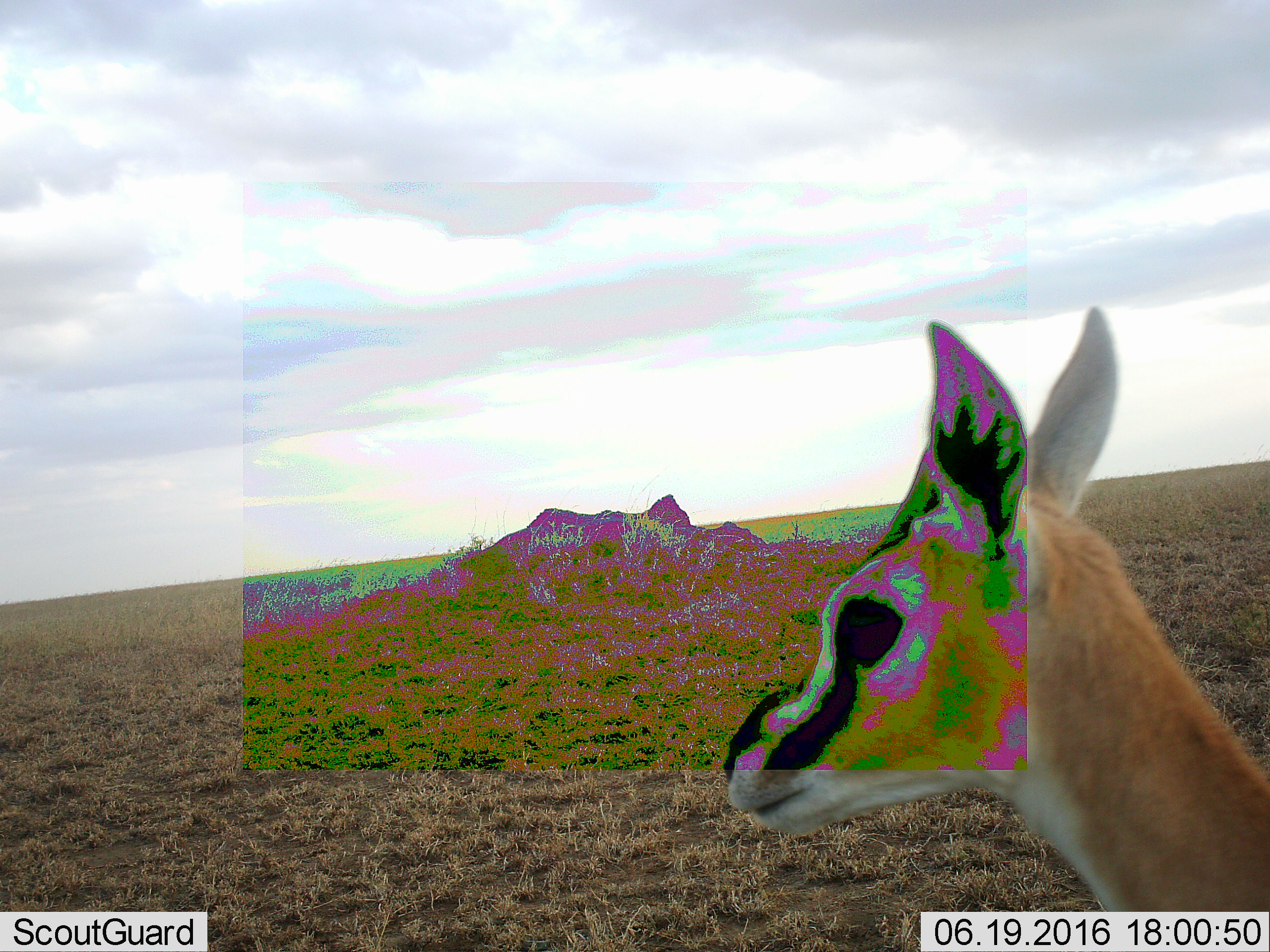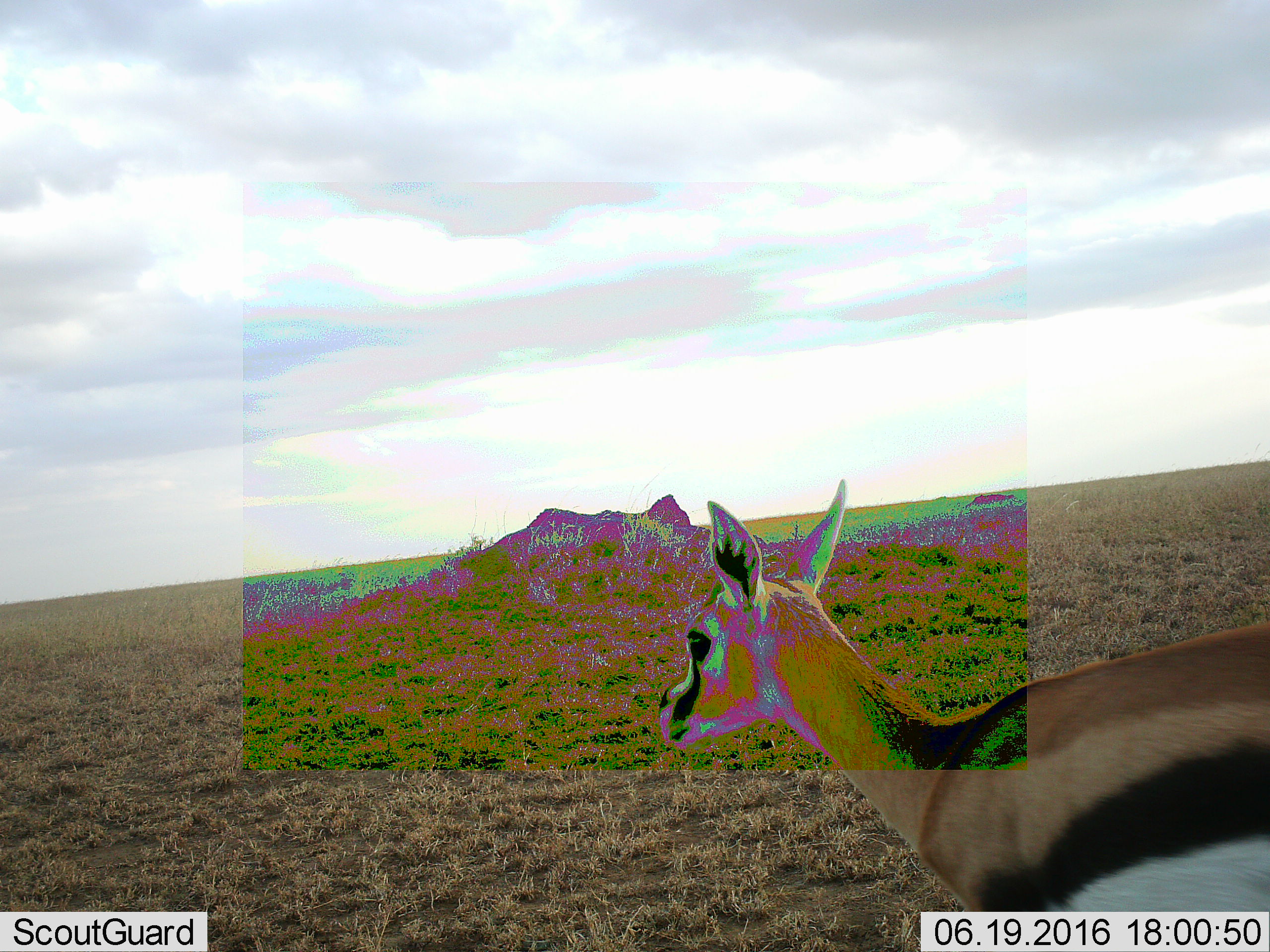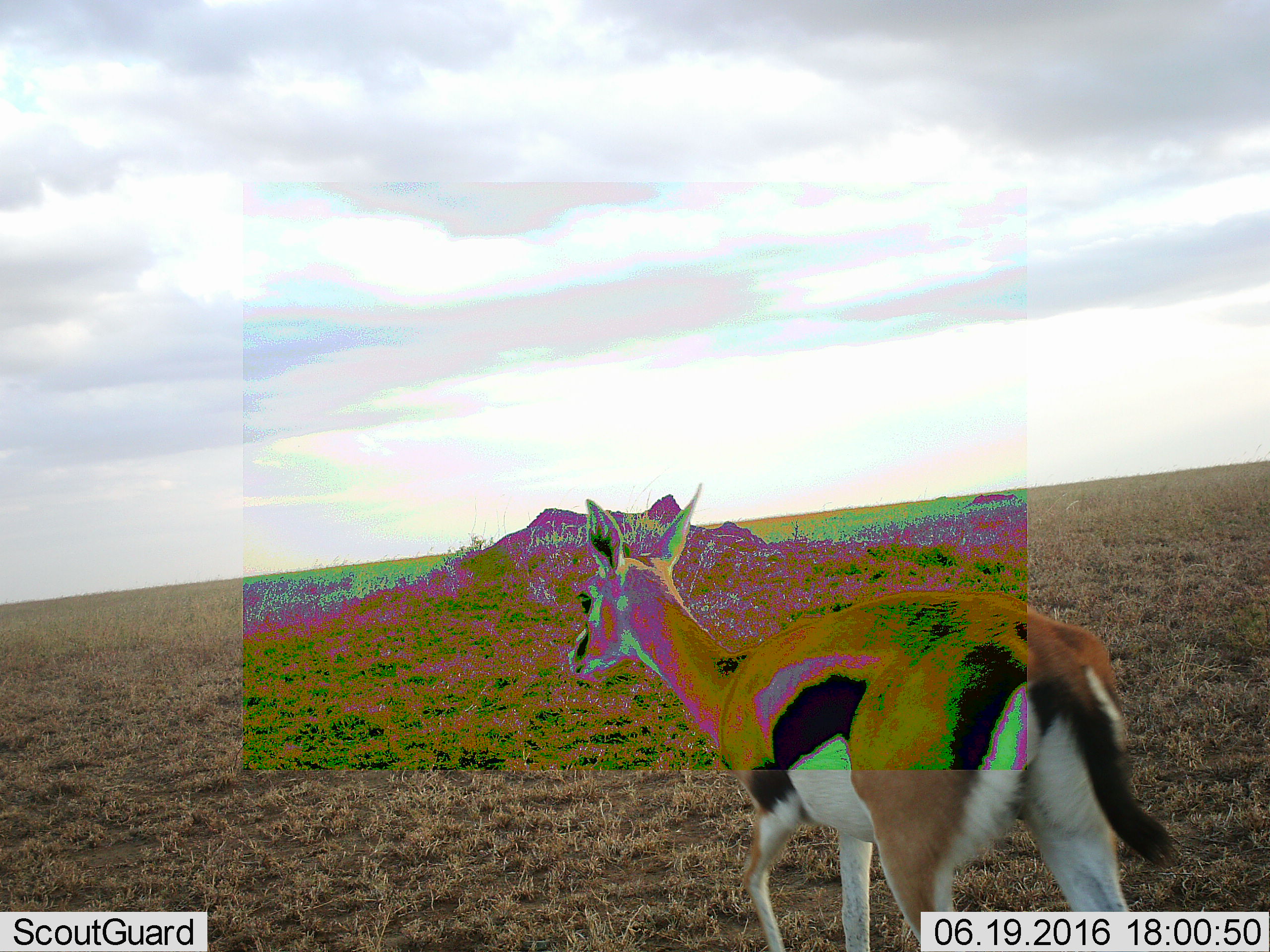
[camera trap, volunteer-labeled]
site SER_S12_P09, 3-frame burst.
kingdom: Animalia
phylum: Chordata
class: Mammalia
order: Artiodactyla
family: Bovidae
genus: Eudorcas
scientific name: Eudorcas thomsonii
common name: thomson's gazelle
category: gazellethomsons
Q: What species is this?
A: Gazellethomsons (thomson's gazelle) (Eudorcas thomsonii).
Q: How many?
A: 1.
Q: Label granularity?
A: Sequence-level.